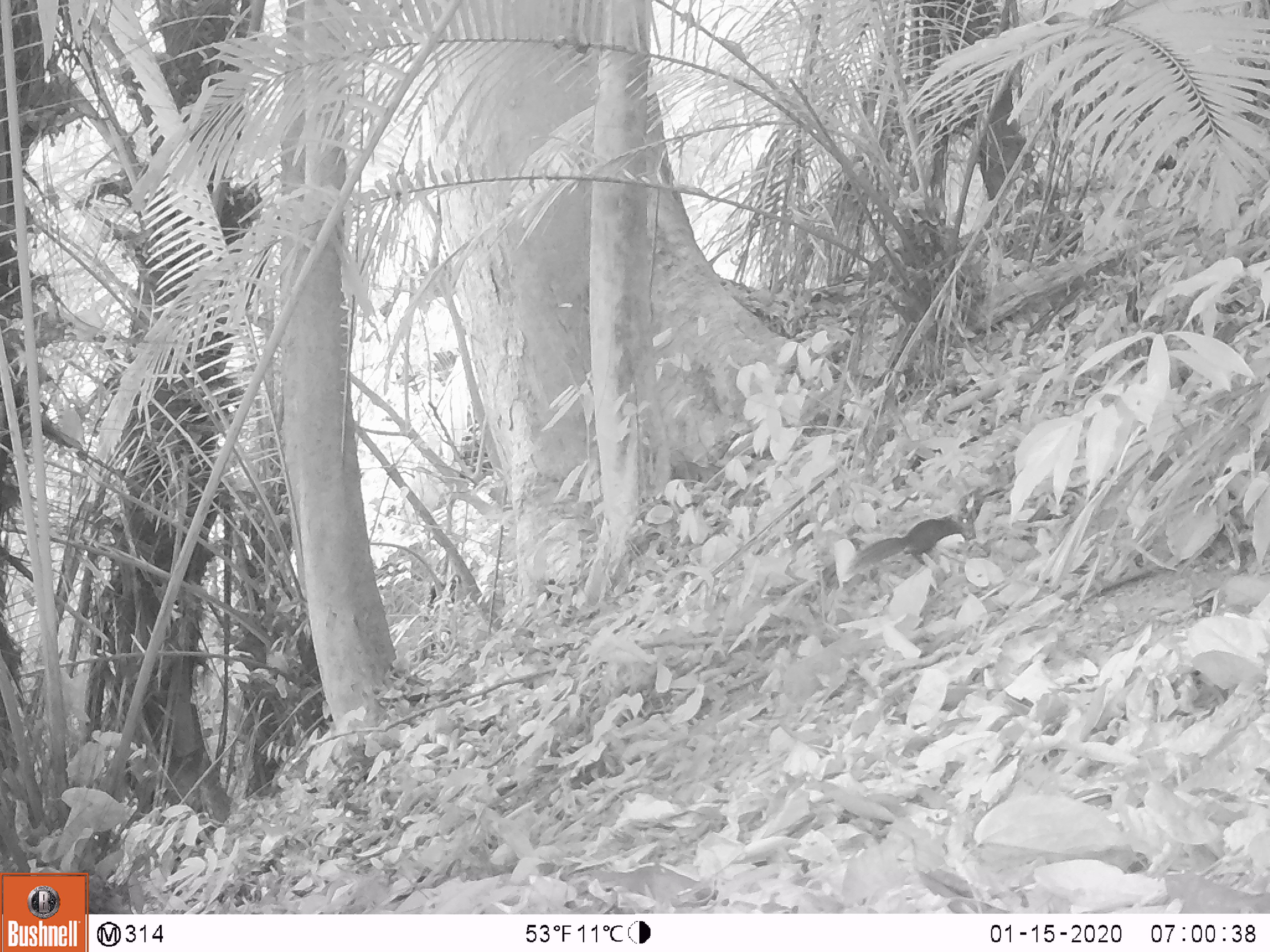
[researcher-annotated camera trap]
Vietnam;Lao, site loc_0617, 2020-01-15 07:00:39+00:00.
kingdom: Animalia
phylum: Chordata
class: Mammalia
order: Rodentia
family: Sciuridae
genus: Dremomys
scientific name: Dremomys rufigenis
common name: red-cheeked squirrel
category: red cheeked squirrel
Red cheeked squirrel (red-cheeked squirrel) (Dremomys rufigenis). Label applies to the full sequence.